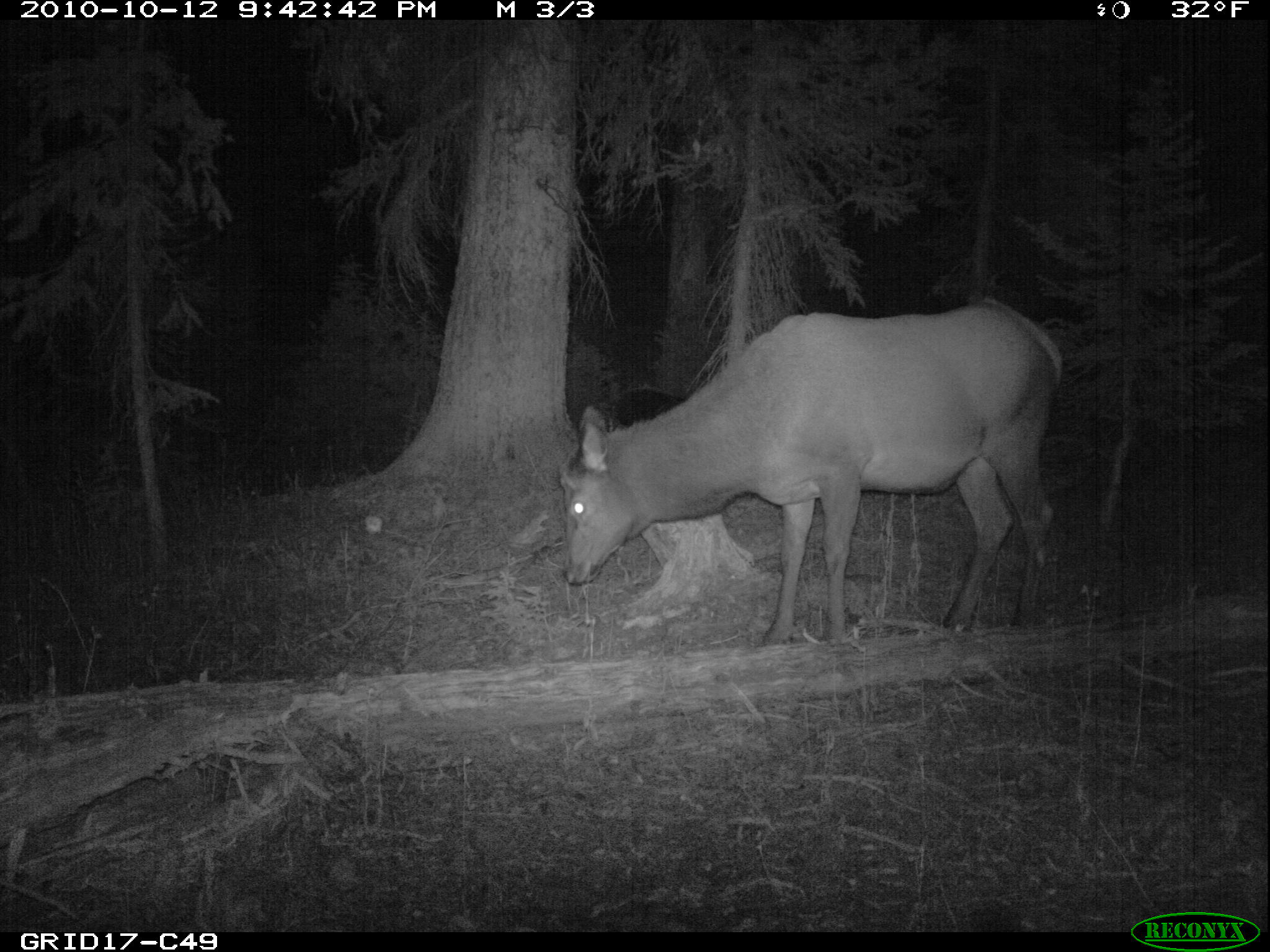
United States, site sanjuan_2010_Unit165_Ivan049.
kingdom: Animalia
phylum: Chordata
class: Mammalia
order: Artiodactyla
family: Cervidae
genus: Cervus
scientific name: Cervus elaphus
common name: red deer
Cervus elaphus (red deer).